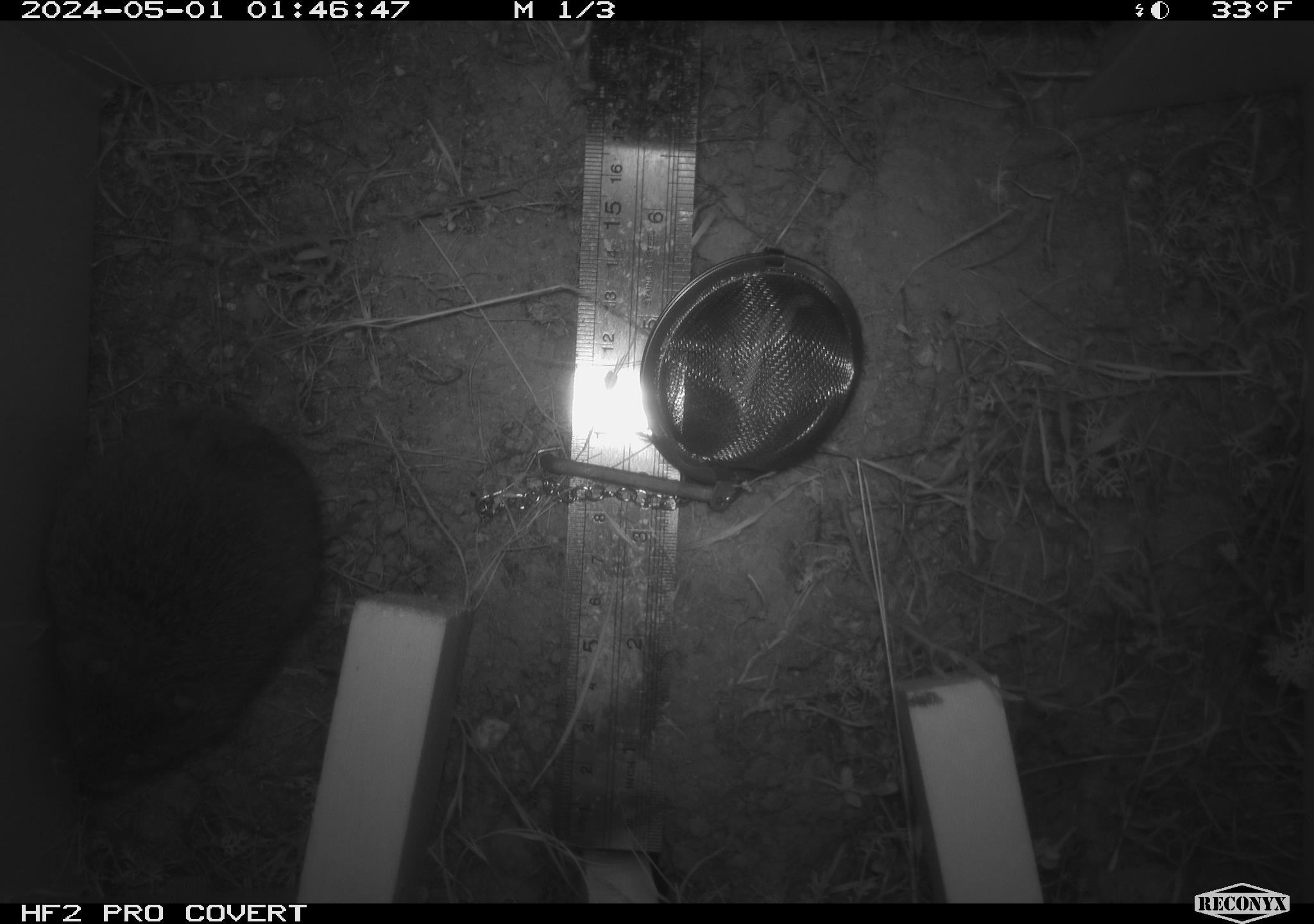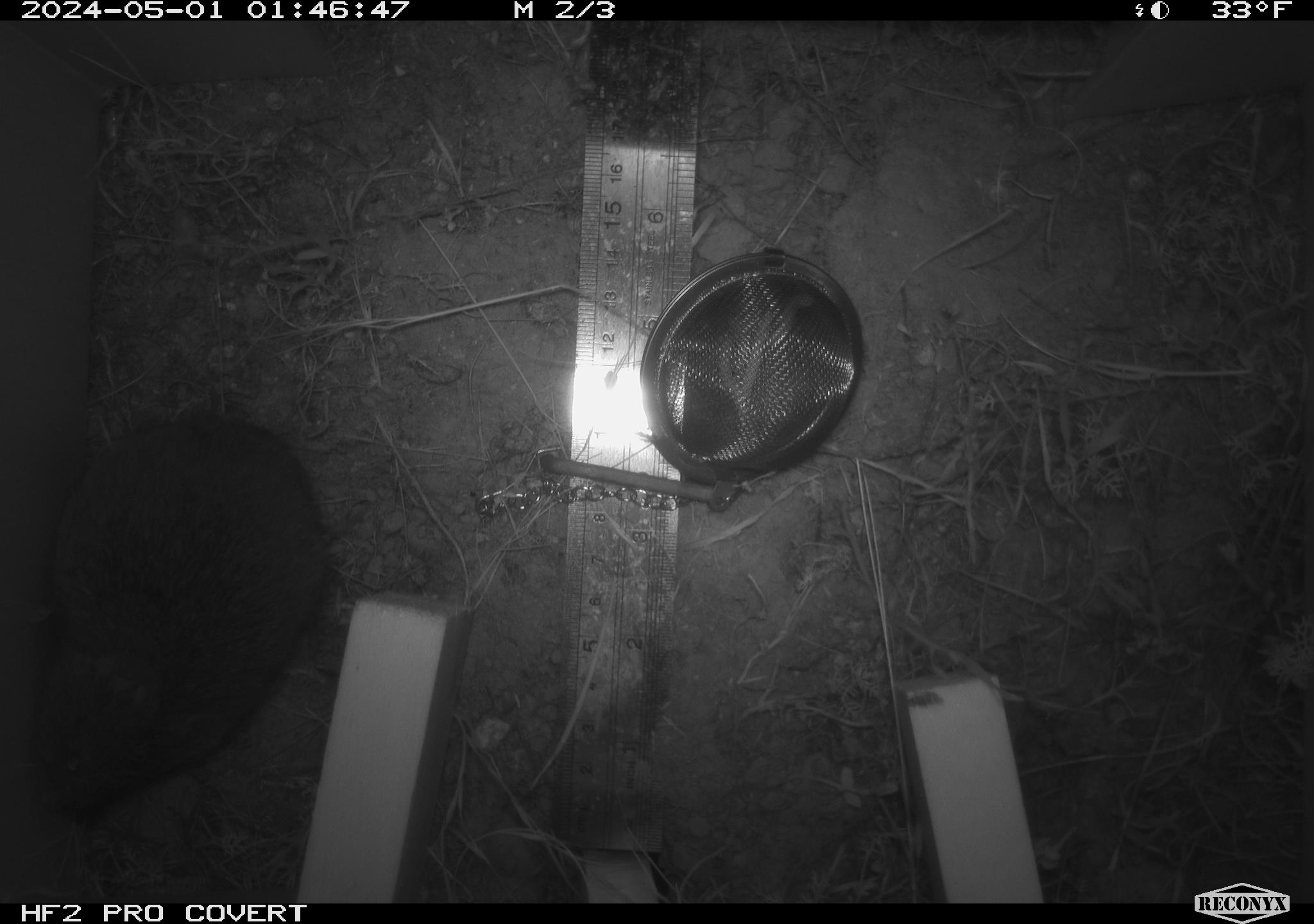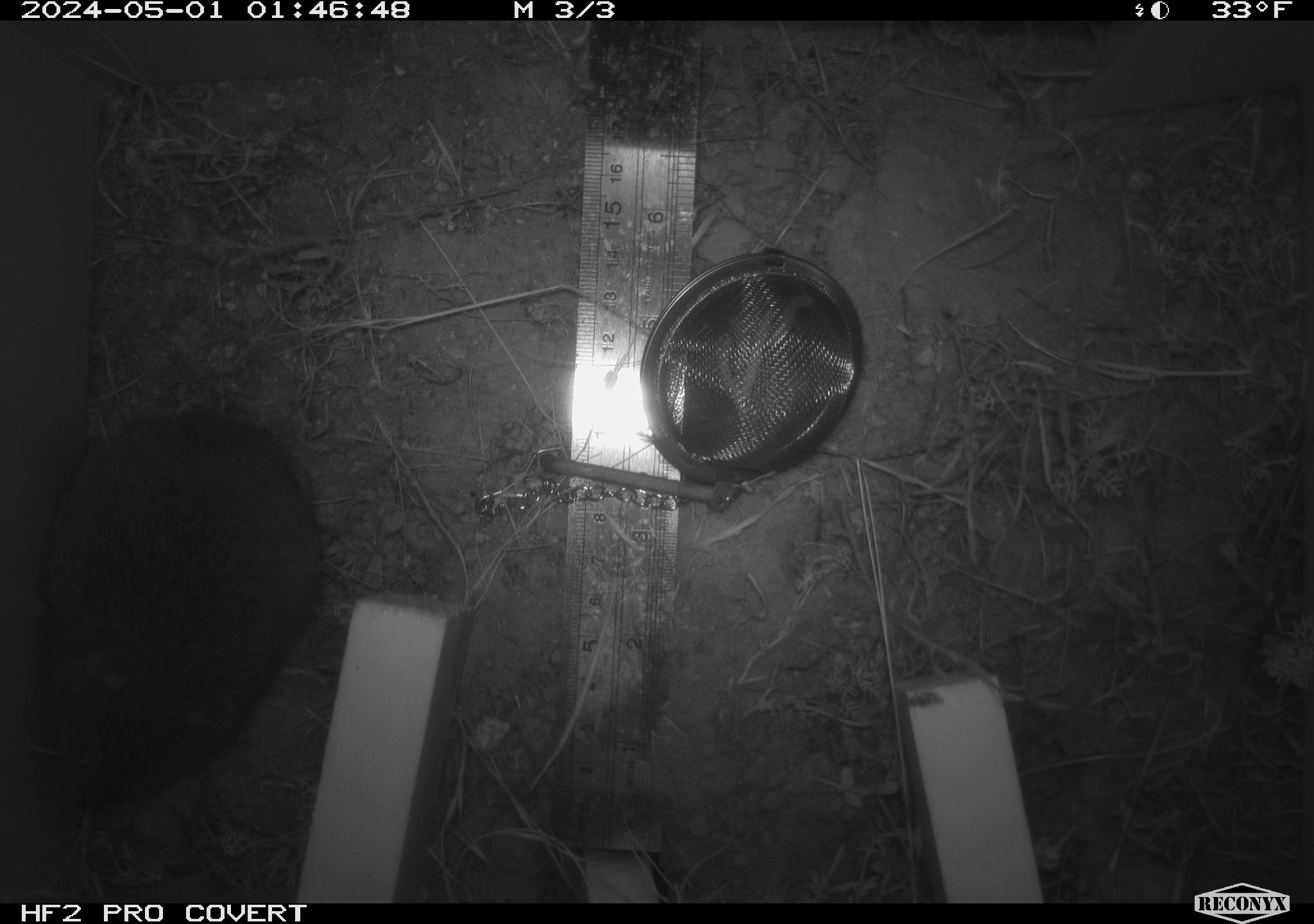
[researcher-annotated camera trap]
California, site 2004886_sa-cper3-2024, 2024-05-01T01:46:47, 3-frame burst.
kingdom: Animalia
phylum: Chordata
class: Mammalia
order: Rodentia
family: Cricetidae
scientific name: Arvicolinae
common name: voles, lemmings, and muskrats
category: arvicolinae subfamily